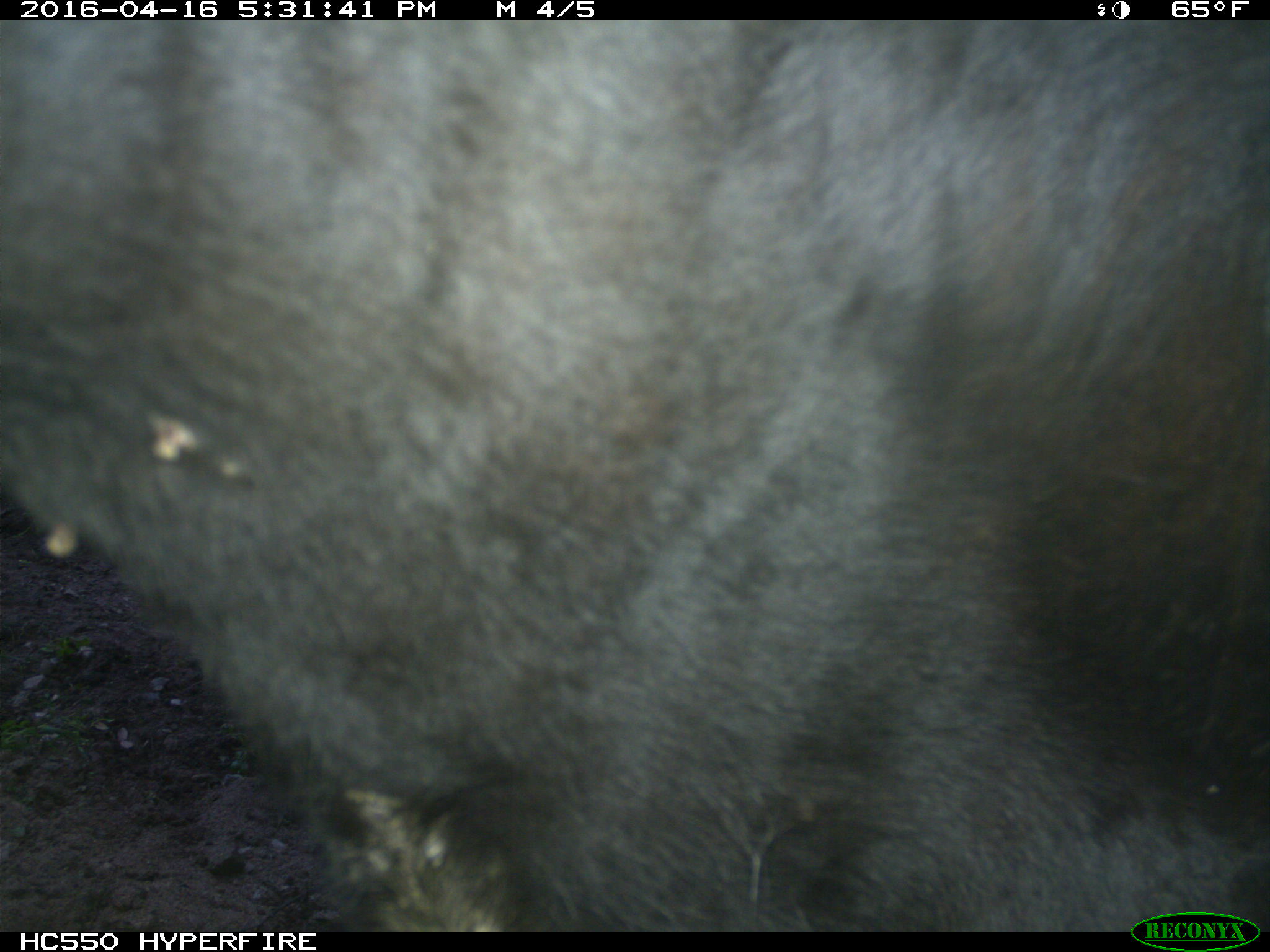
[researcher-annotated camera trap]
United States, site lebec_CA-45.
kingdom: Animalia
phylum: Chordata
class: Mammalia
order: Artiodactyla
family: Bovidae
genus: Bos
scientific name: Bos taurus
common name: domestic cow